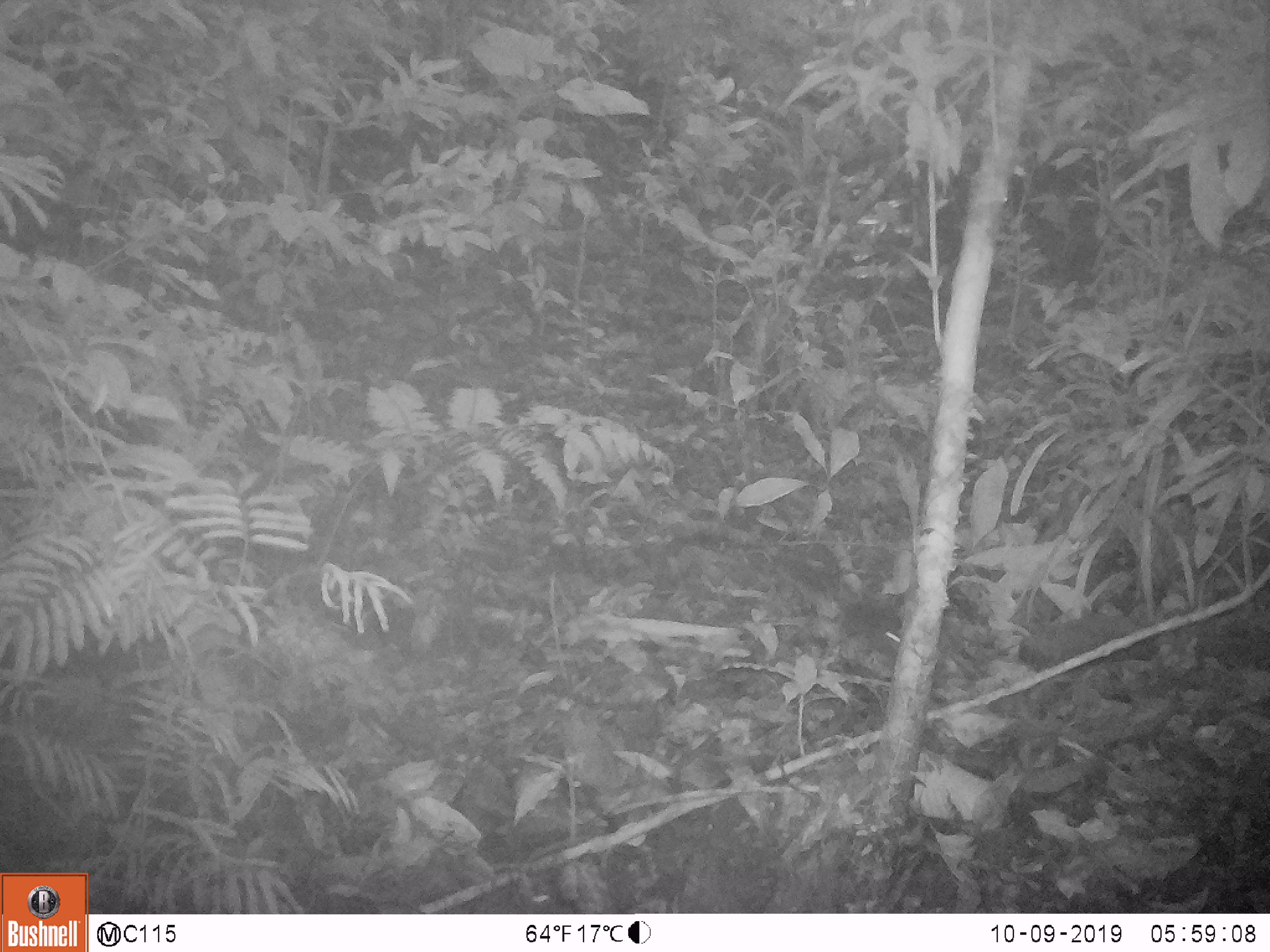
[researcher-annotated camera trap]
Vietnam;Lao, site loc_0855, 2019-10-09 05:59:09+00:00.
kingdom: Animalia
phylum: Chordata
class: Mammalia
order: Rodentia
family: Muridae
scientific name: Muridae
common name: old-world mice and rats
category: unidentified murid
Unidentified murid (old-world mice and rats) (Muridae). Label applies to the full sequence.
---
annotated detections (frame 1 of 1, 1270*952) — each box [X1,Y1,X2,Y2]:
unidentified murid: [841,601,901,655]